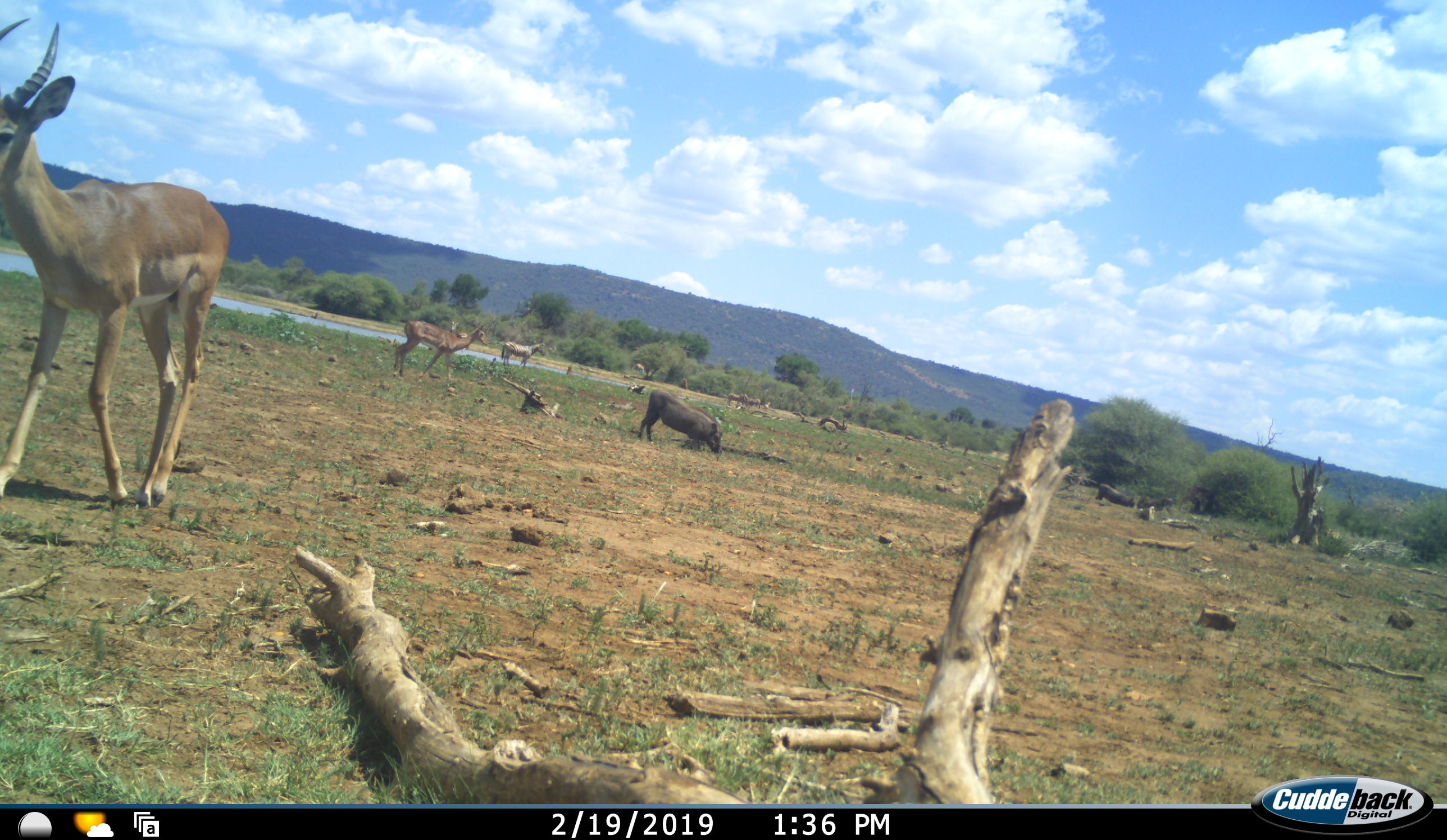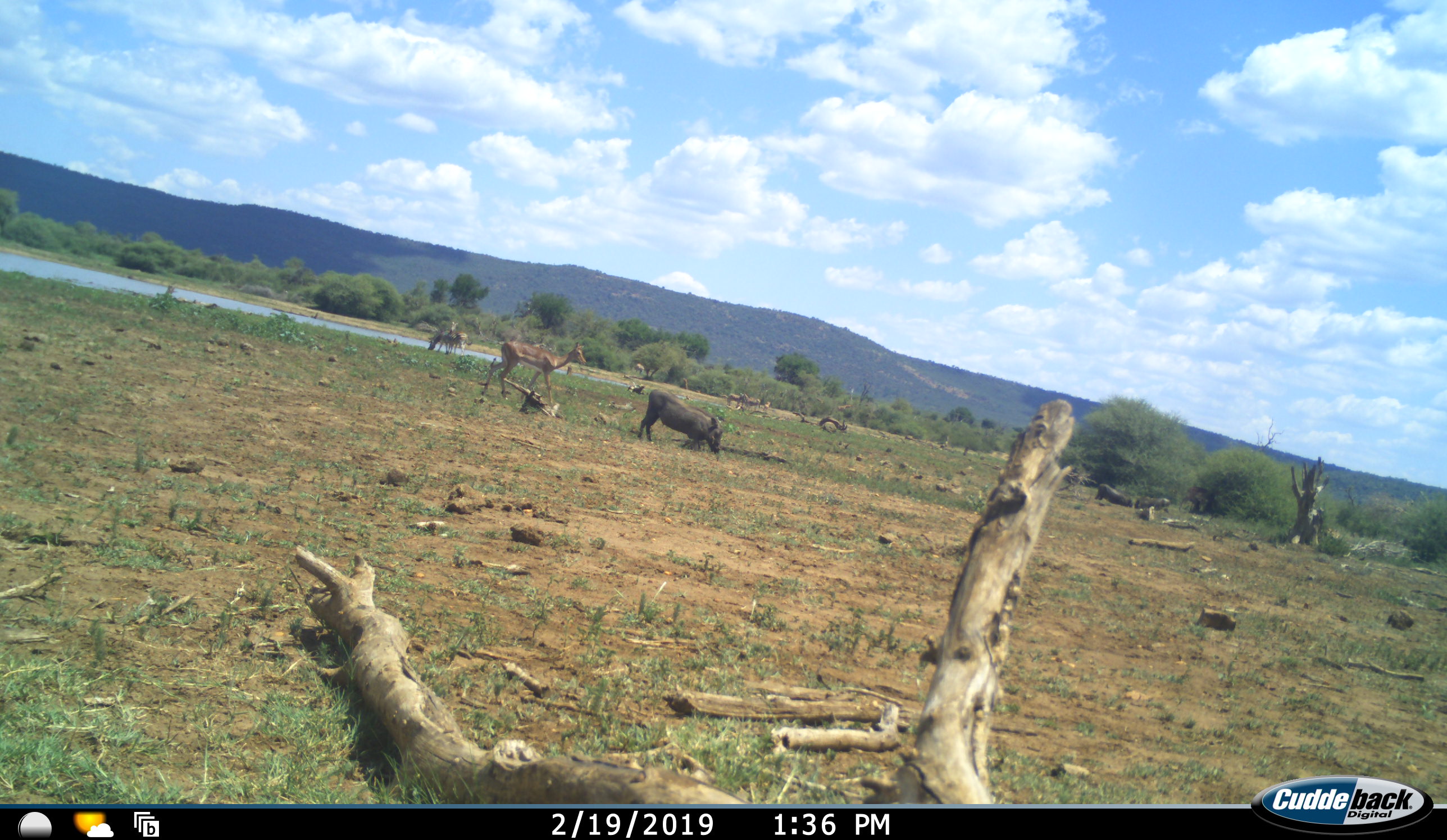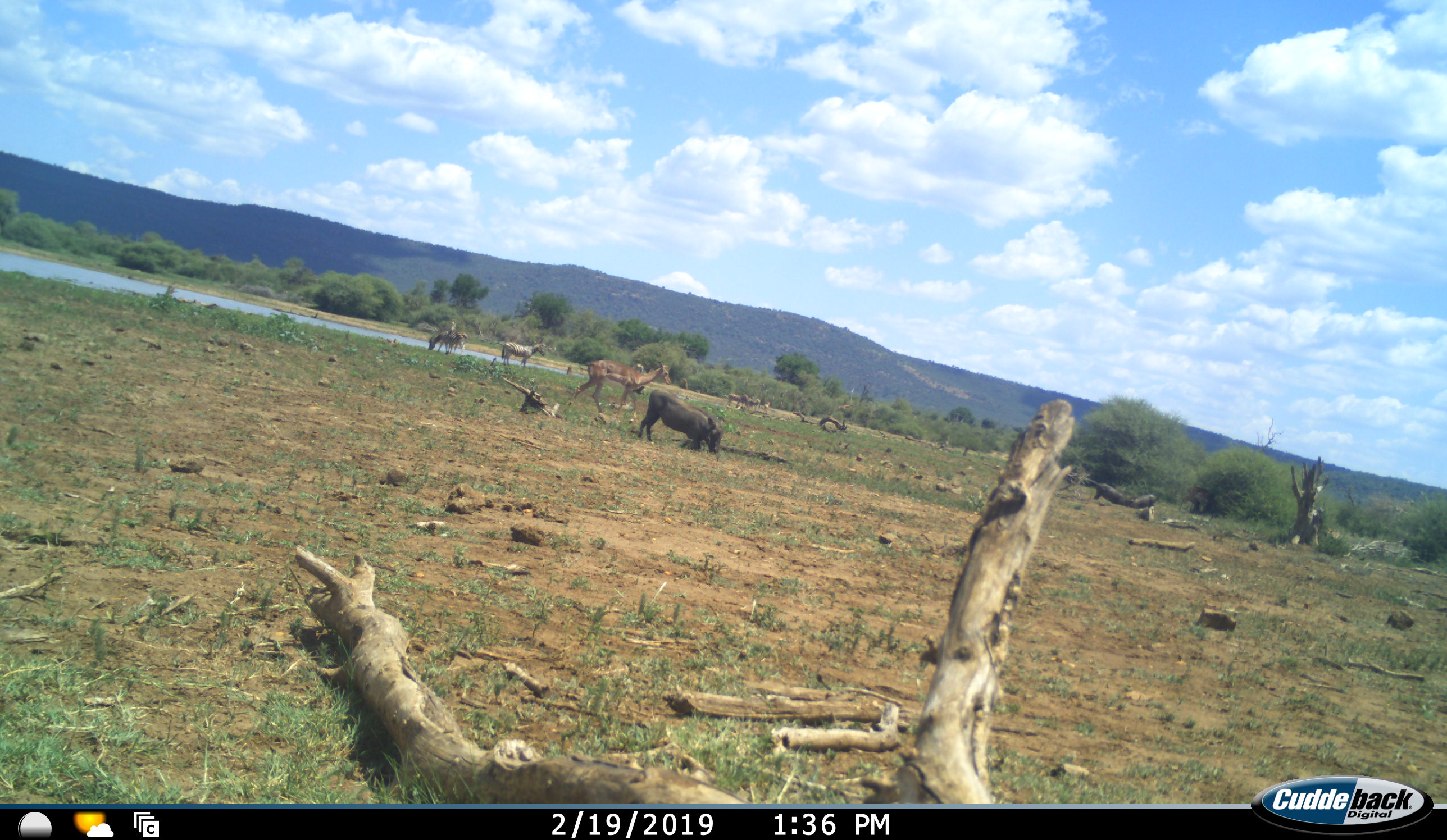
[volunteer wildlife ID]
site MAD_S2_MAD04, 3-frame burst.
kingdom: Animalia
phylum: Chordata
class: Mammalia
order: Artiodactyla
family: Bovidae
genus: Aepyceros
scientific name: Aepyceros melampus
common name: impala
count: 2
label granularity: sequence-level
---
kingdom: Animalia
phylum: Chordata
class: Mammalia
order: Artiodactyla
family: Suidae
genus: Phacochoerus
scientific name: Phacochoerus africanus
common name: warthog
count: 1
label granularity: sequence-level